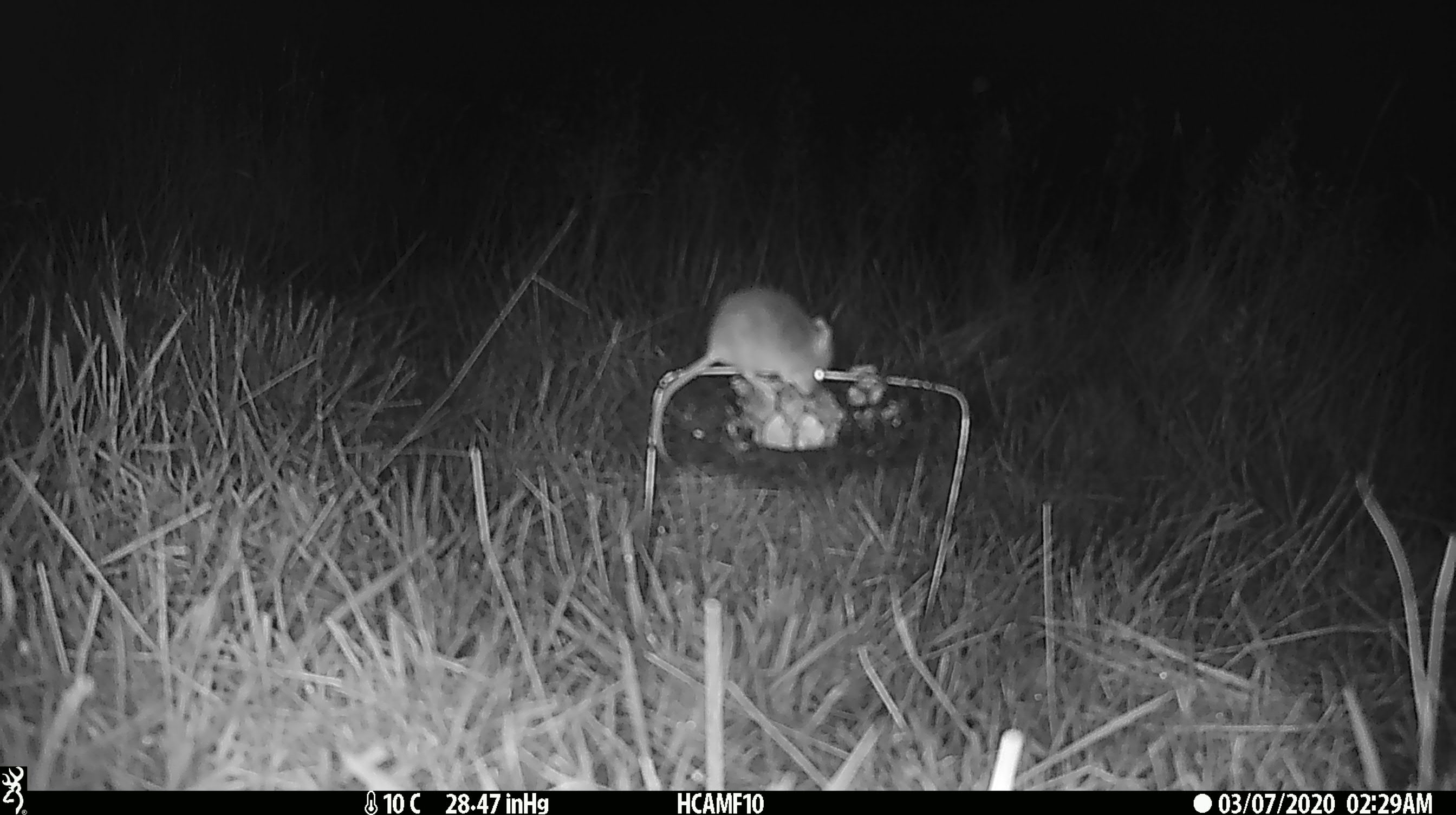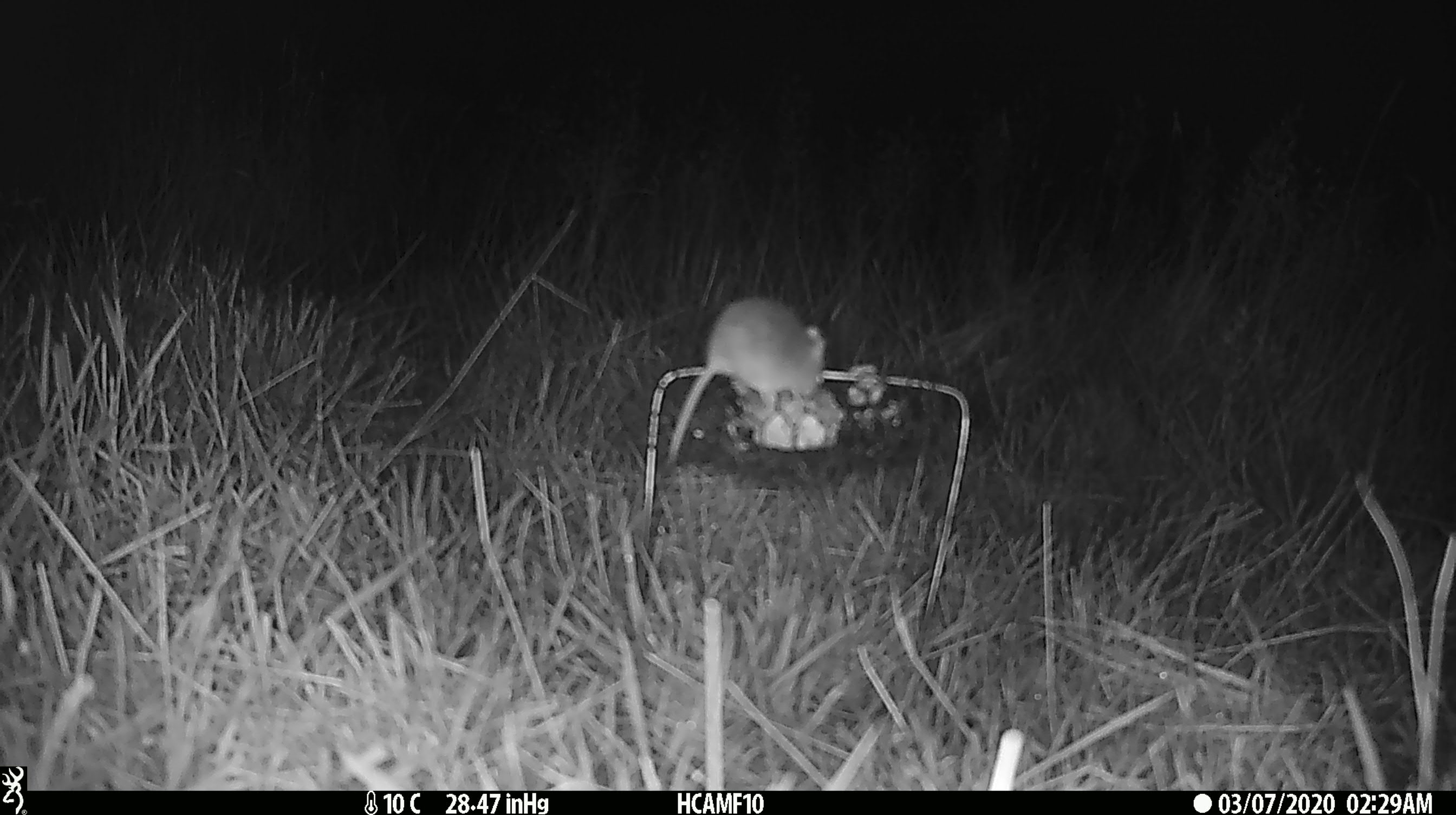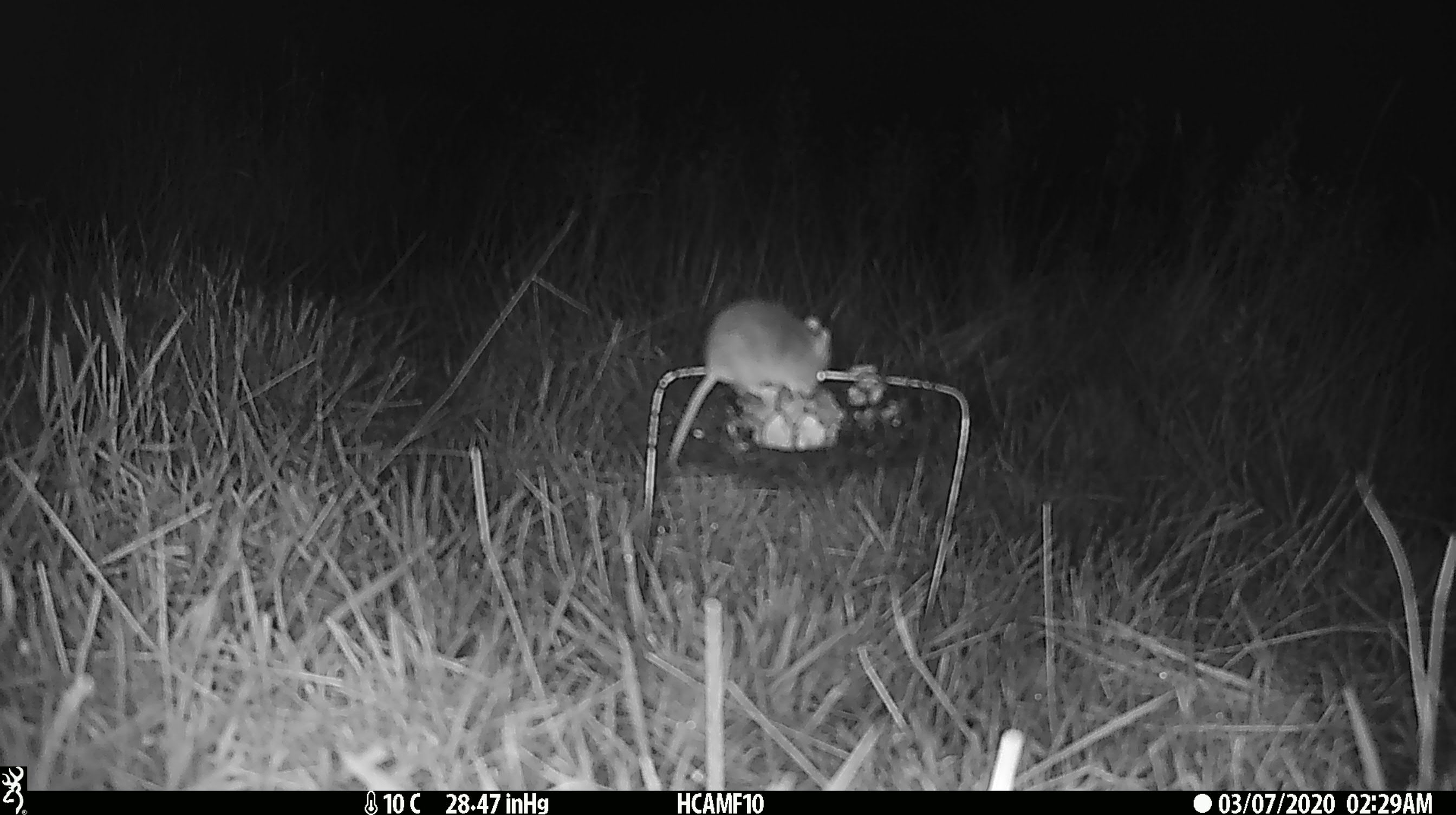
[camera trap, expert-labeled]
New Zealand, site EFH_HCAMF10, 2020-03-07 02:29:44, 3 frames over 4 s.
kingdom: Animalia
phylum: Chordata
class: Mammalia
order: Rodentia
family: Muridae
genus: Mus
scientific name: Mus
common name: mouse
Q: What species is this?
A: Mouse (Mus).